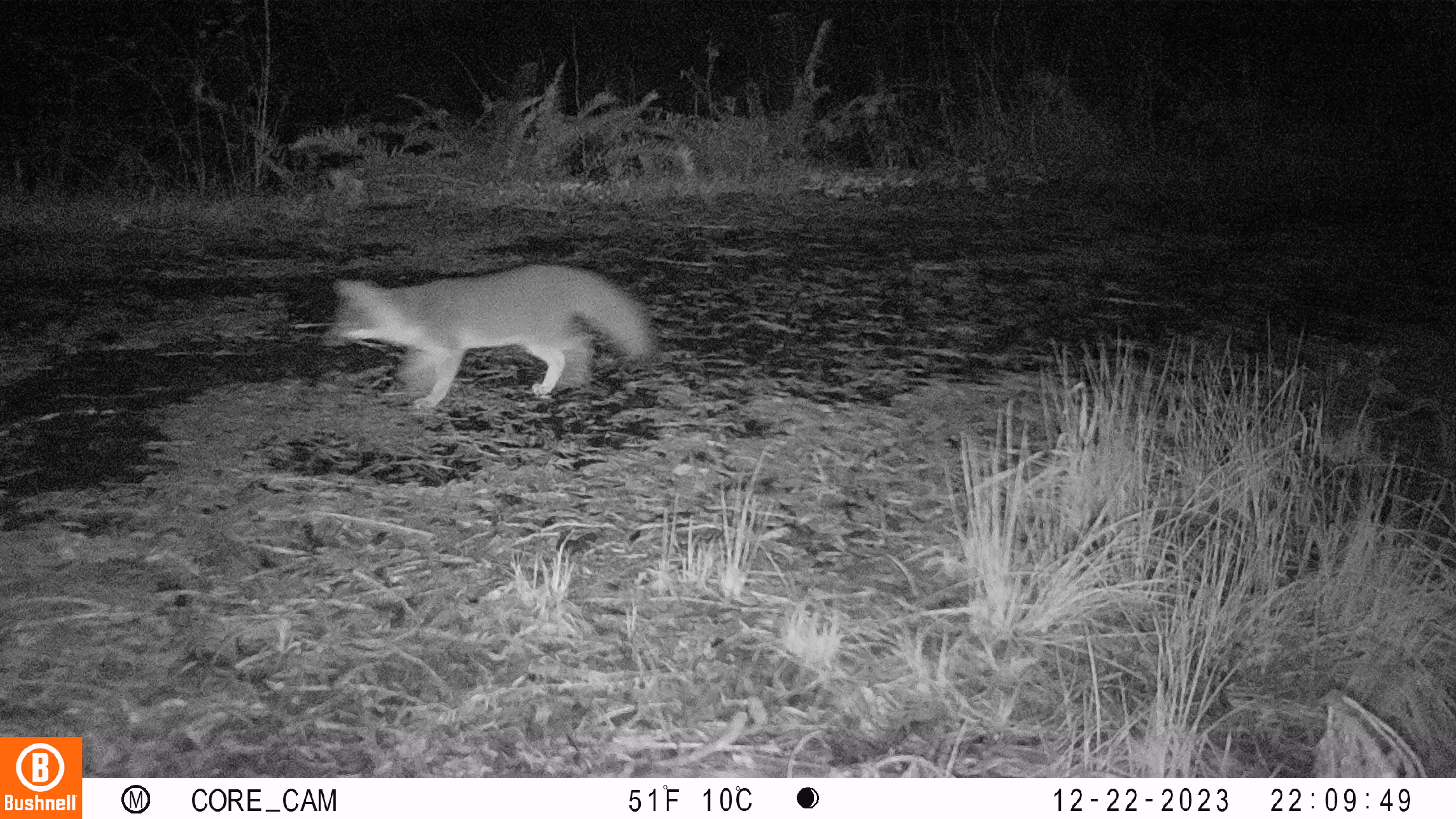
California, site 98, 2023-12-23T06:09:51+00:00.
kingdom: Animalia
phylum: Chordata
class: Mammalia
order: Carnivora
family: Canidae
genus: Urocyon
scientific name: Urocyon cinereoargenteus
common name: gray fox